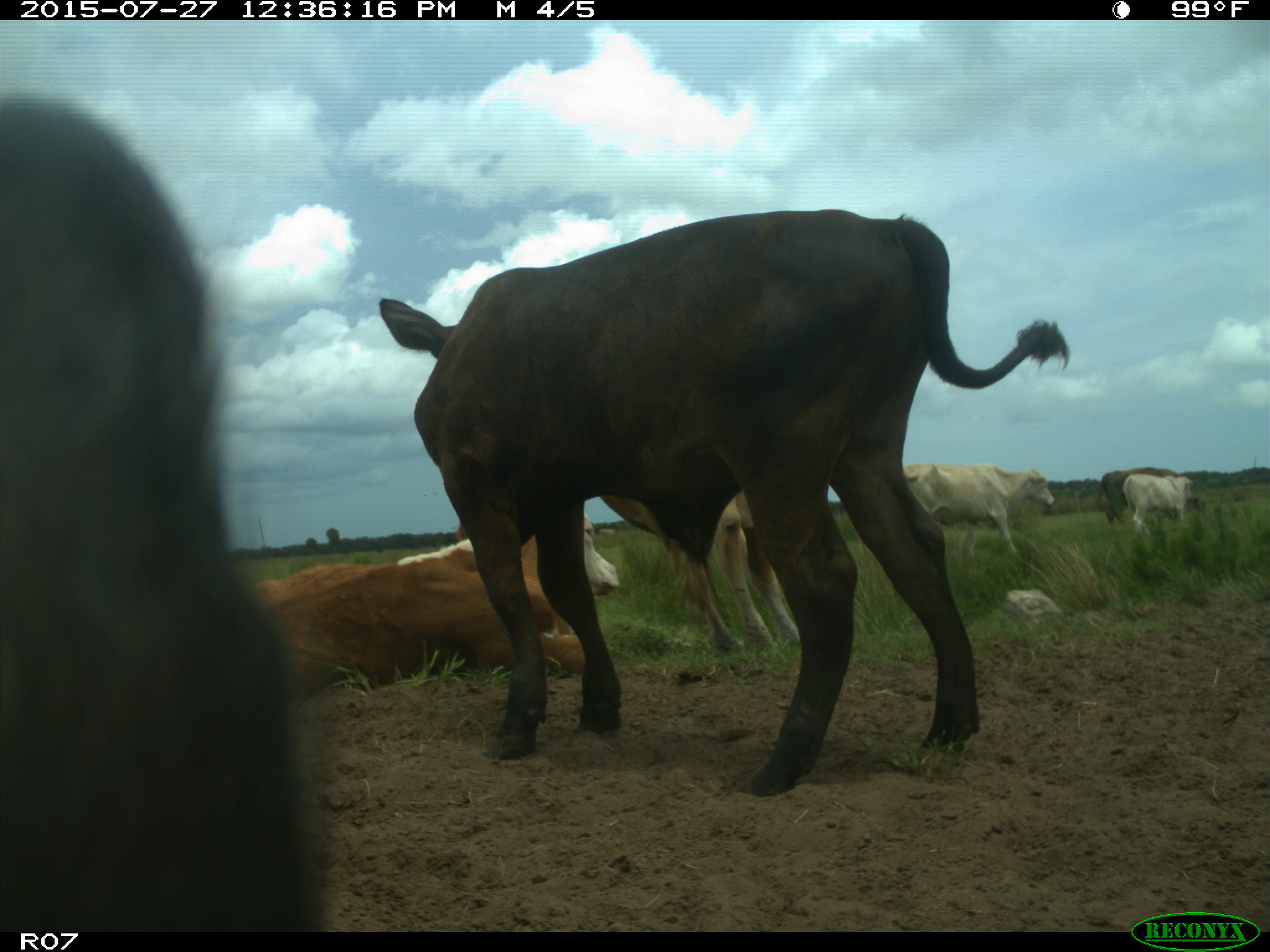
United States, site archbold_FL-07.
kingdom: Animalia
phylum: Chordata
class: Mammalia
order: Artiodactyla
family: Bovidae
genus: Bos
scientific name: Bos taurus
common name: domestic cow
Bos taurus (domestic cow).